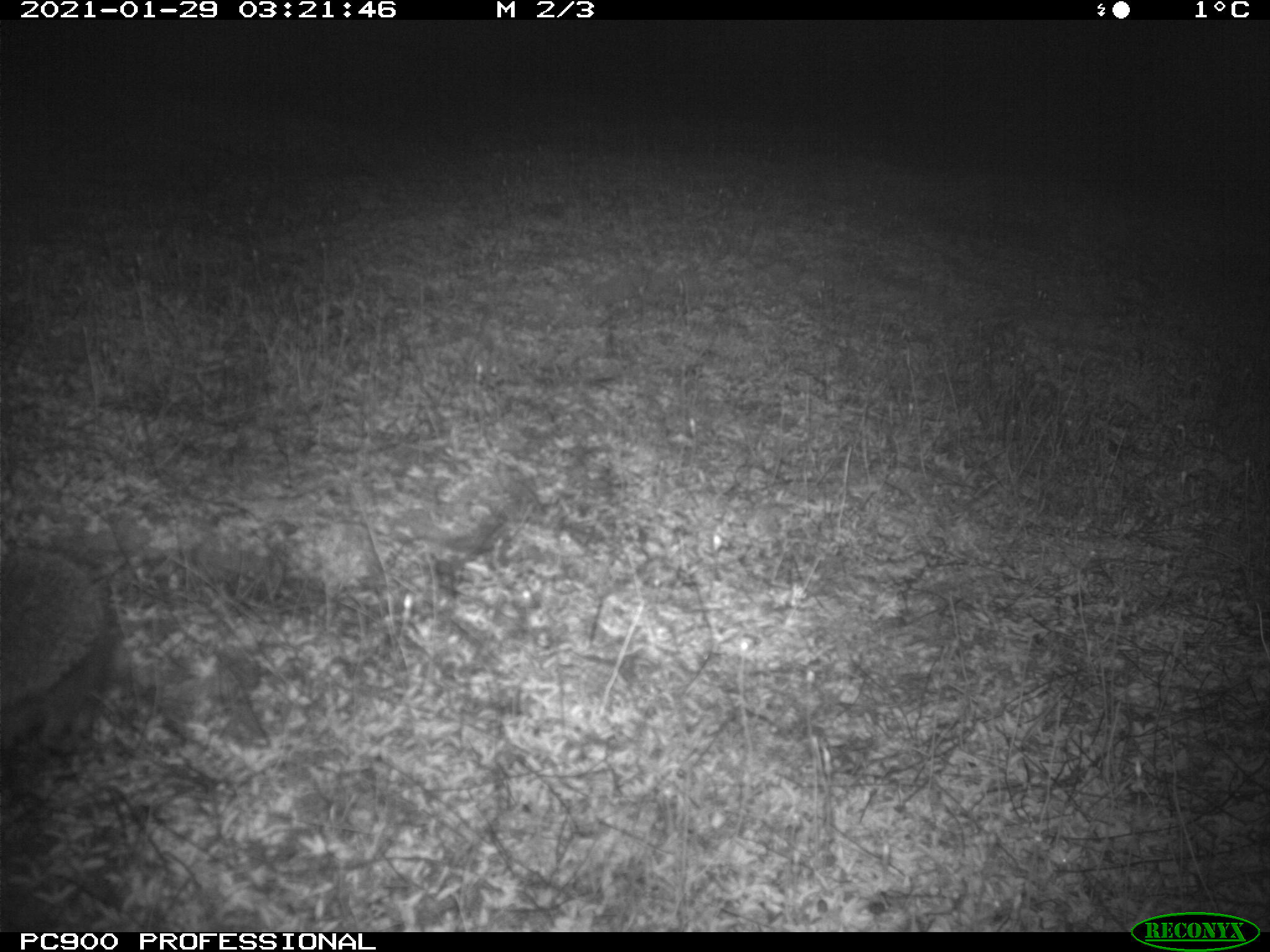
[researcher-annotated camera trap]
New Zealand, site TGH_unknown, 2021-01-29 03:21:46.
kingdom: Animalia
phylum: Chordata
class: Mammalia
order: Eulipotyphla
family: Erinaceidae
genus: Erinaceus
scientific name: Erinaceus europaeus europaeus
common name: european hedgehog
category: hedgehog